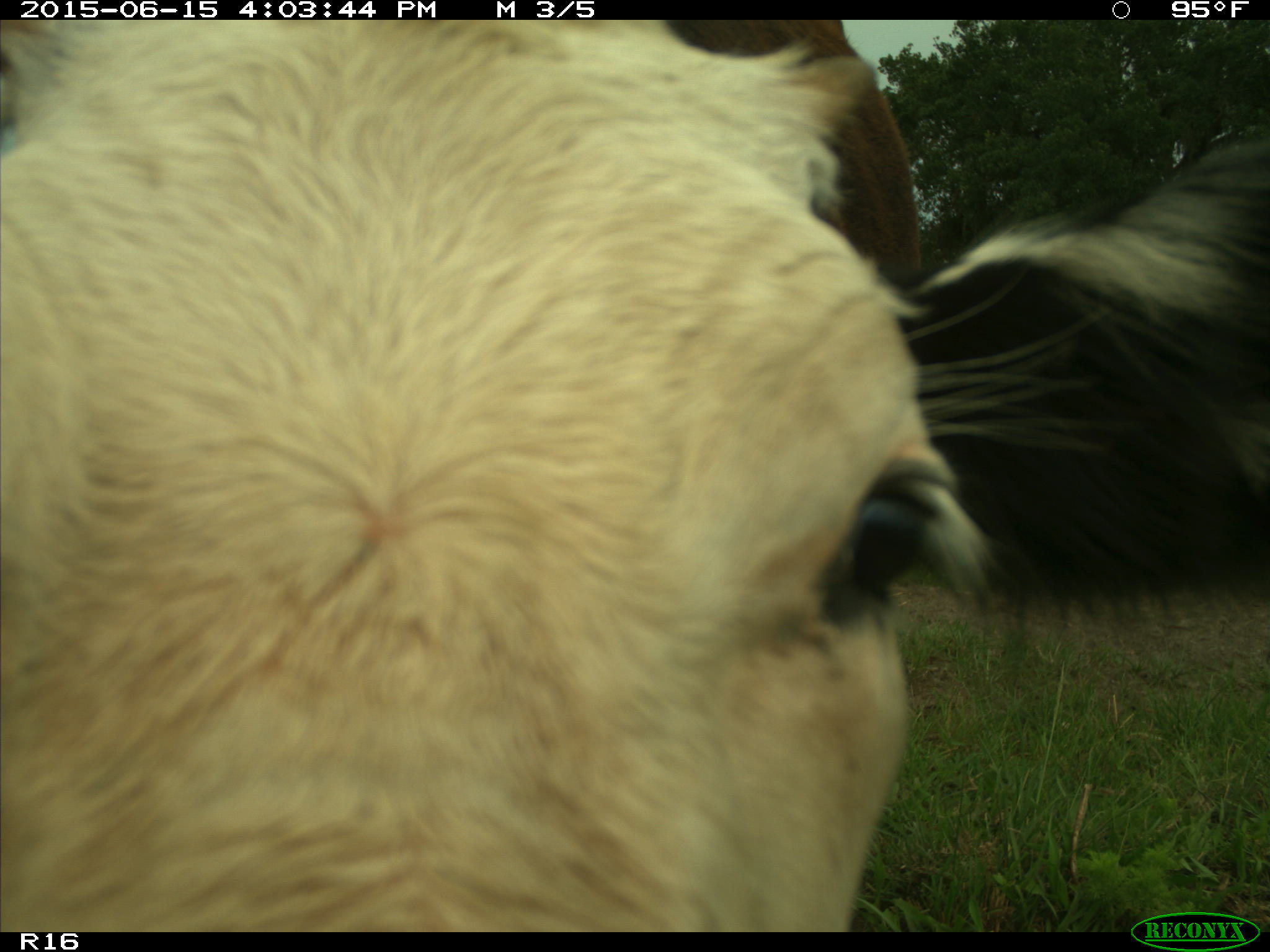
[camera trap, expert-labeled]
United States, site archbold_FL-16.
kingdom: Animalia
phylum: Chordata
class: Mammalia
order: Artiodactyla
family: Bovidae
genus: Bos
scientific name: Bos taurus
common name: domestic cow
Bos taurus (domestic cow).